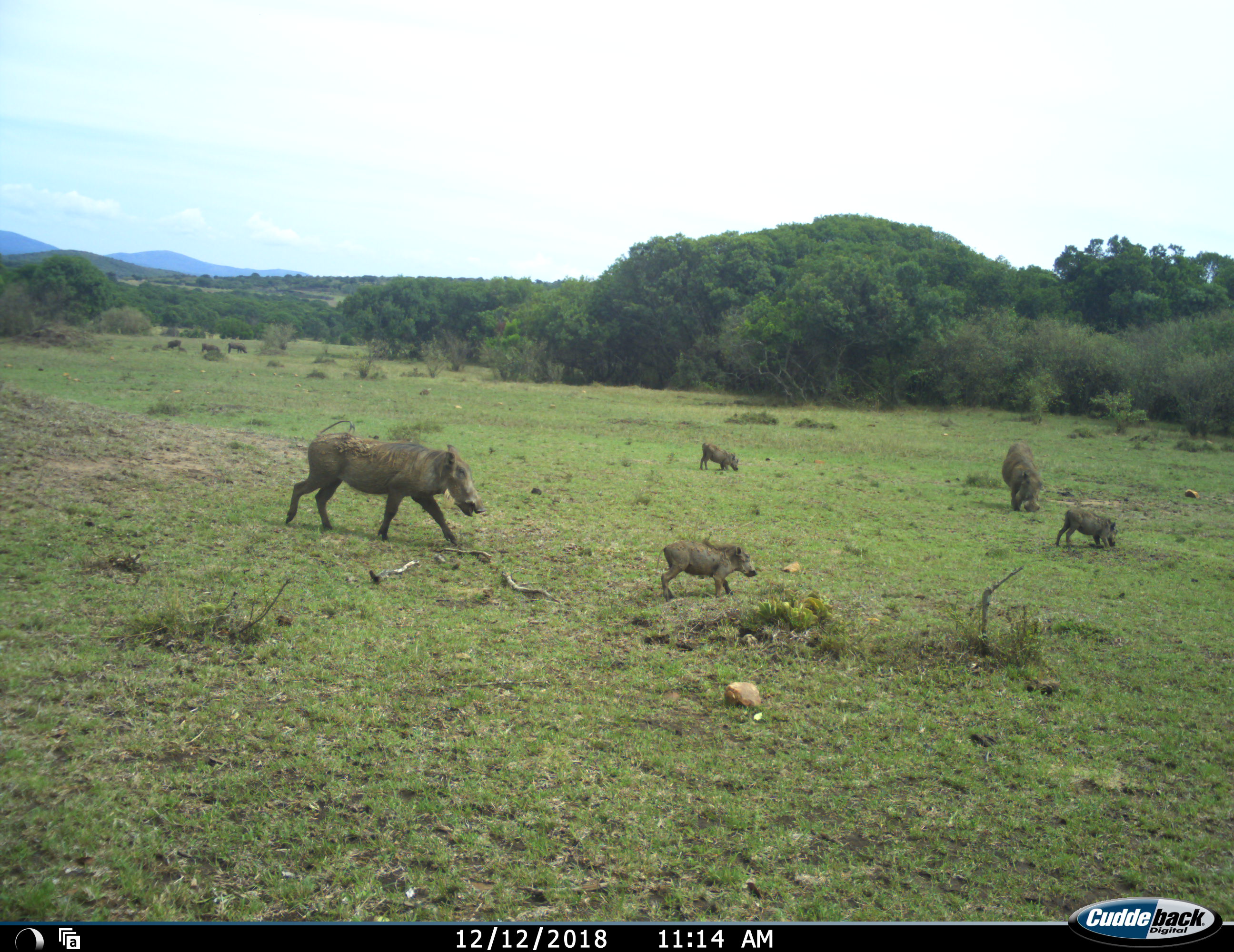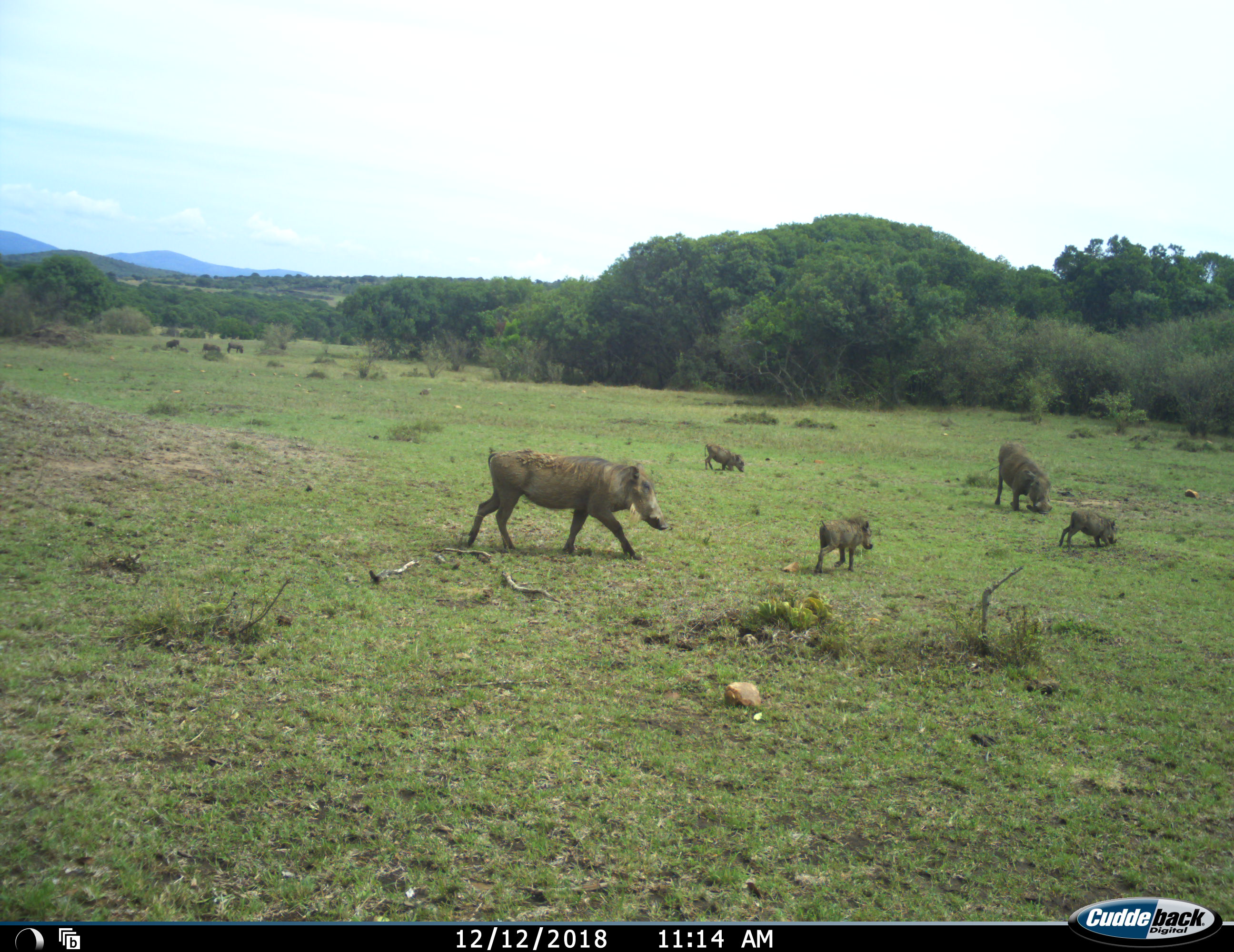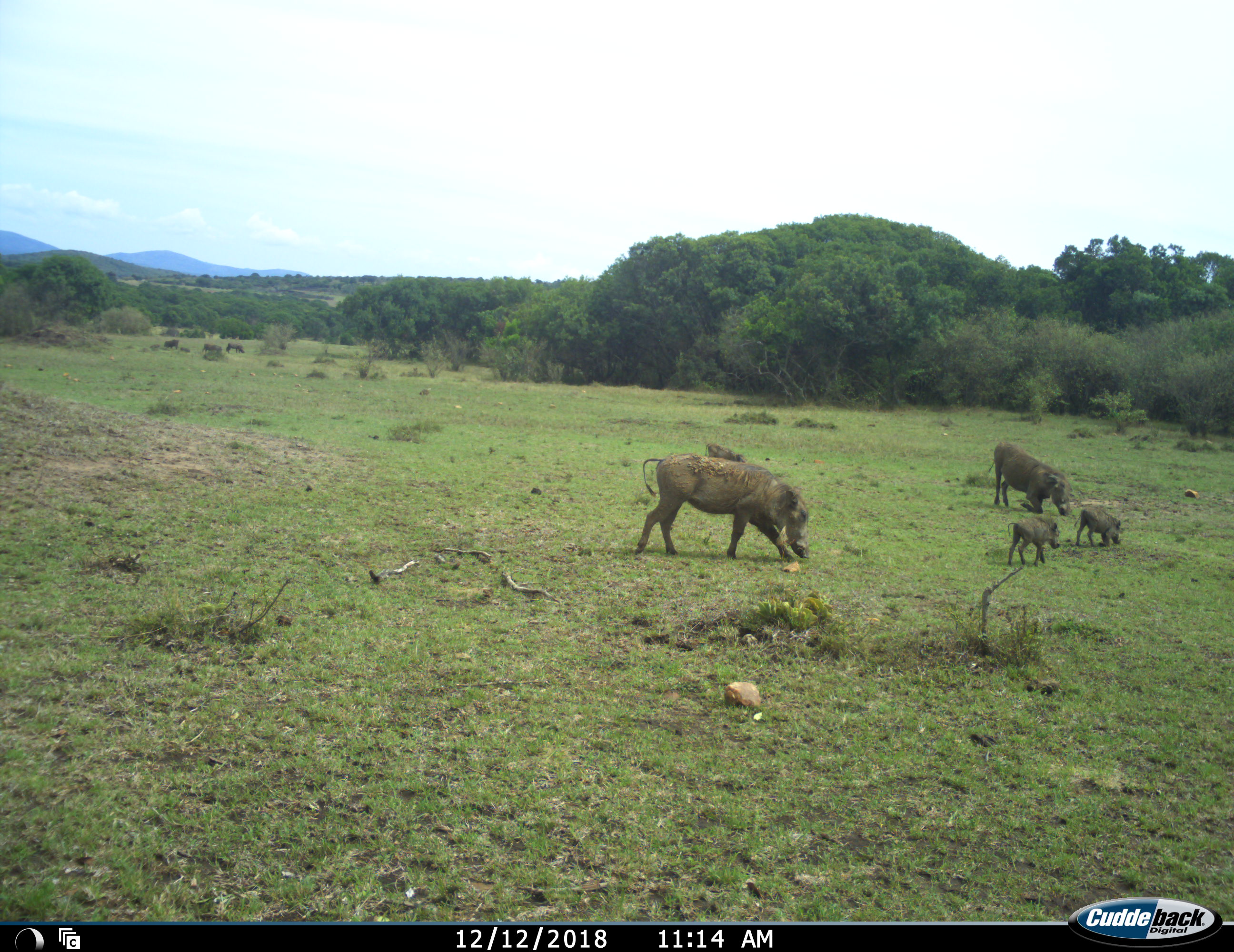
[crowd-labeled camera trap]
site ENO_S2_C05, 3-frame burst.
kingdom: Animalia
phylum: Chordata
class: Mammalia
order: Artiodactyla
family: Suidae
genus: Phacochoerus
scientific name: Phacochoerus africanus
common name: warthog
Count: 5.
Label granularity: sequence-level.